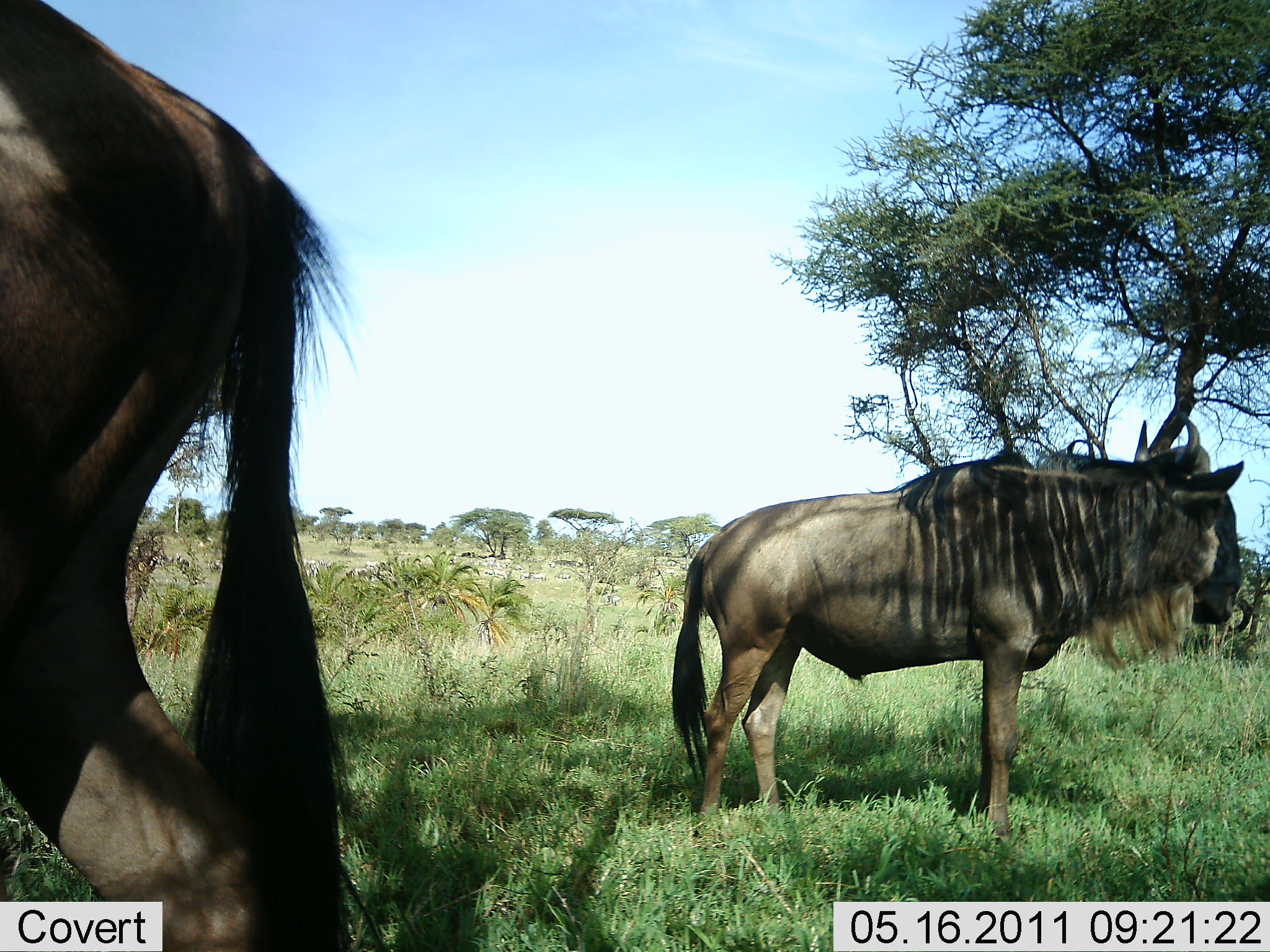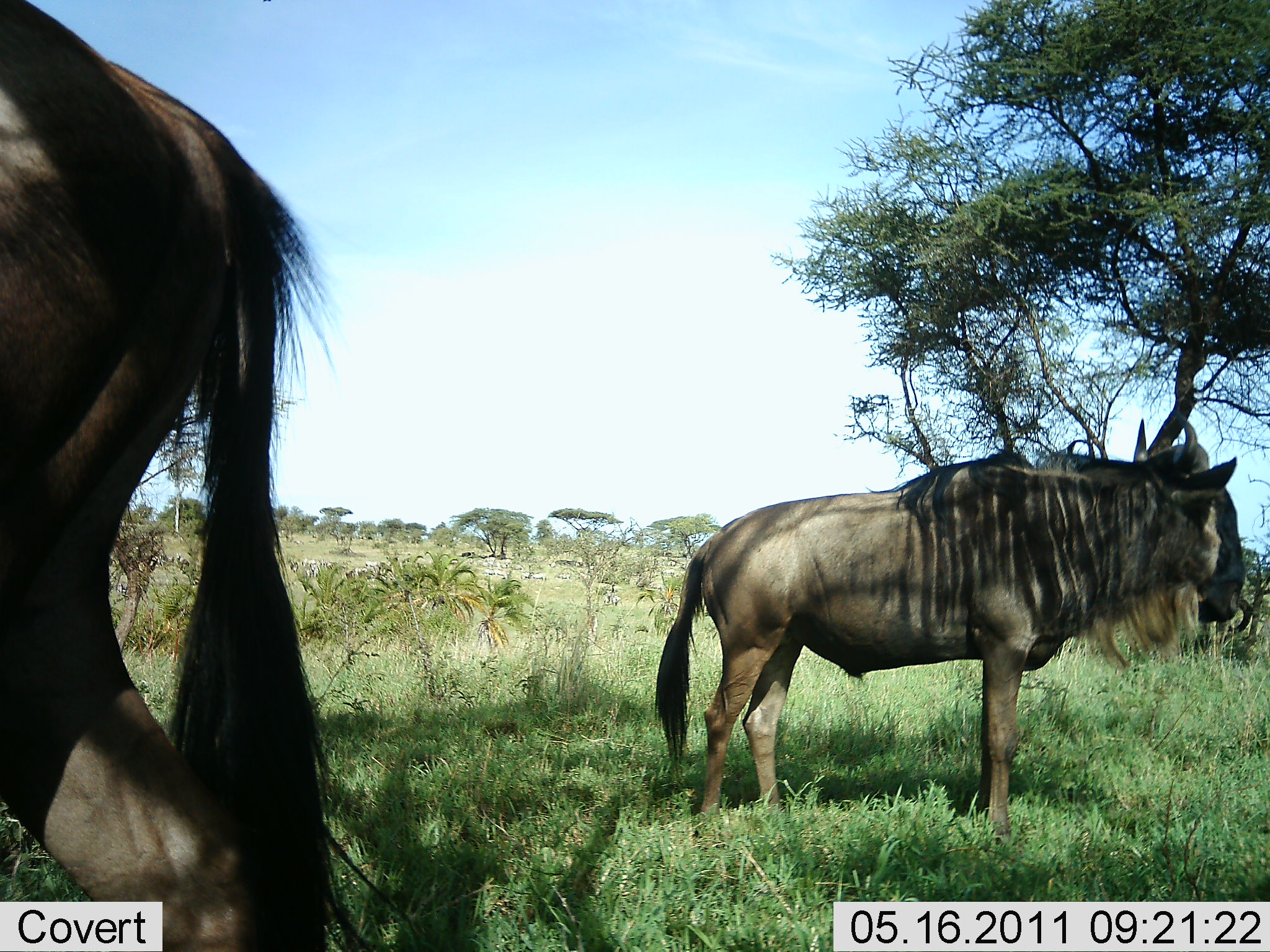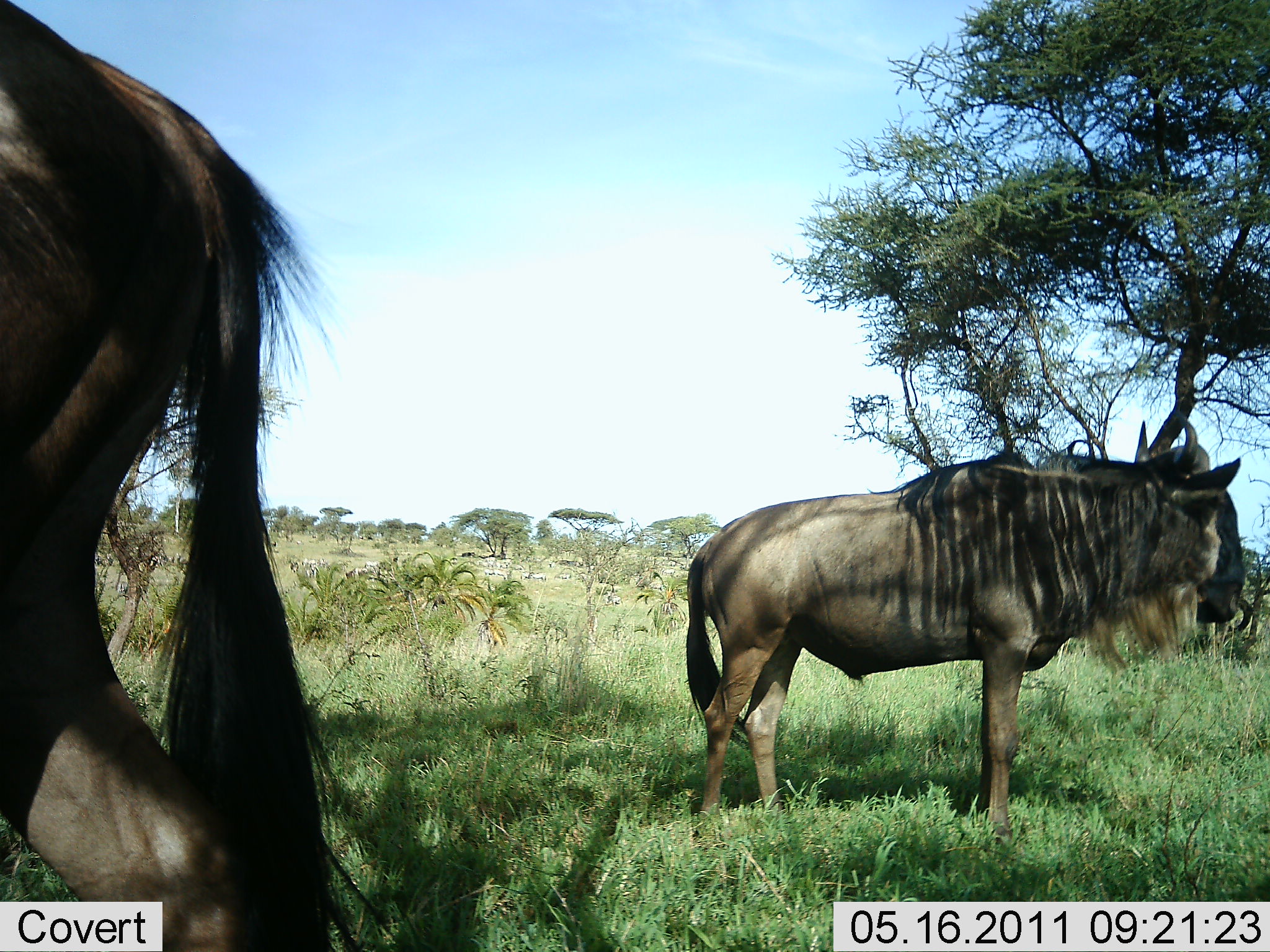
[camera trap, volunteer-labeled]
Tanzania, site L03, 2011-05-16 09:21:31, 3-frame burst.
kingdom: Animalia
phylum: Chordata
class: Mammalia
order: Artiodactyla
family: Bovidae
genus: Connochaetes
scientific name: Connochaetes taurinus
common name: blue wildebeest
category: wildebeest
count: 2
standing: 100%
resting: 0%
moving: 9%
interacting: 0%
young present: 0%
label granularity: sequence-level